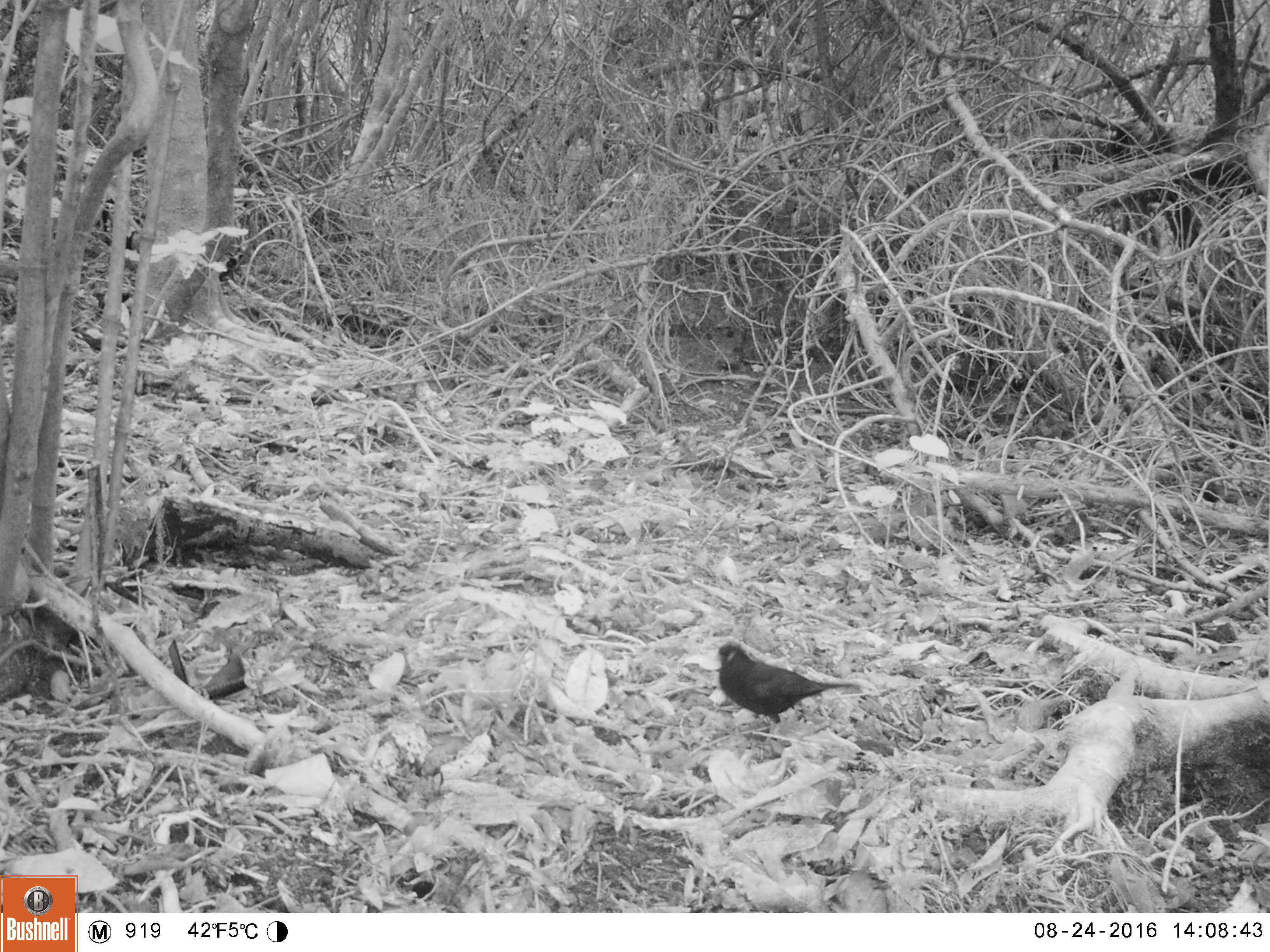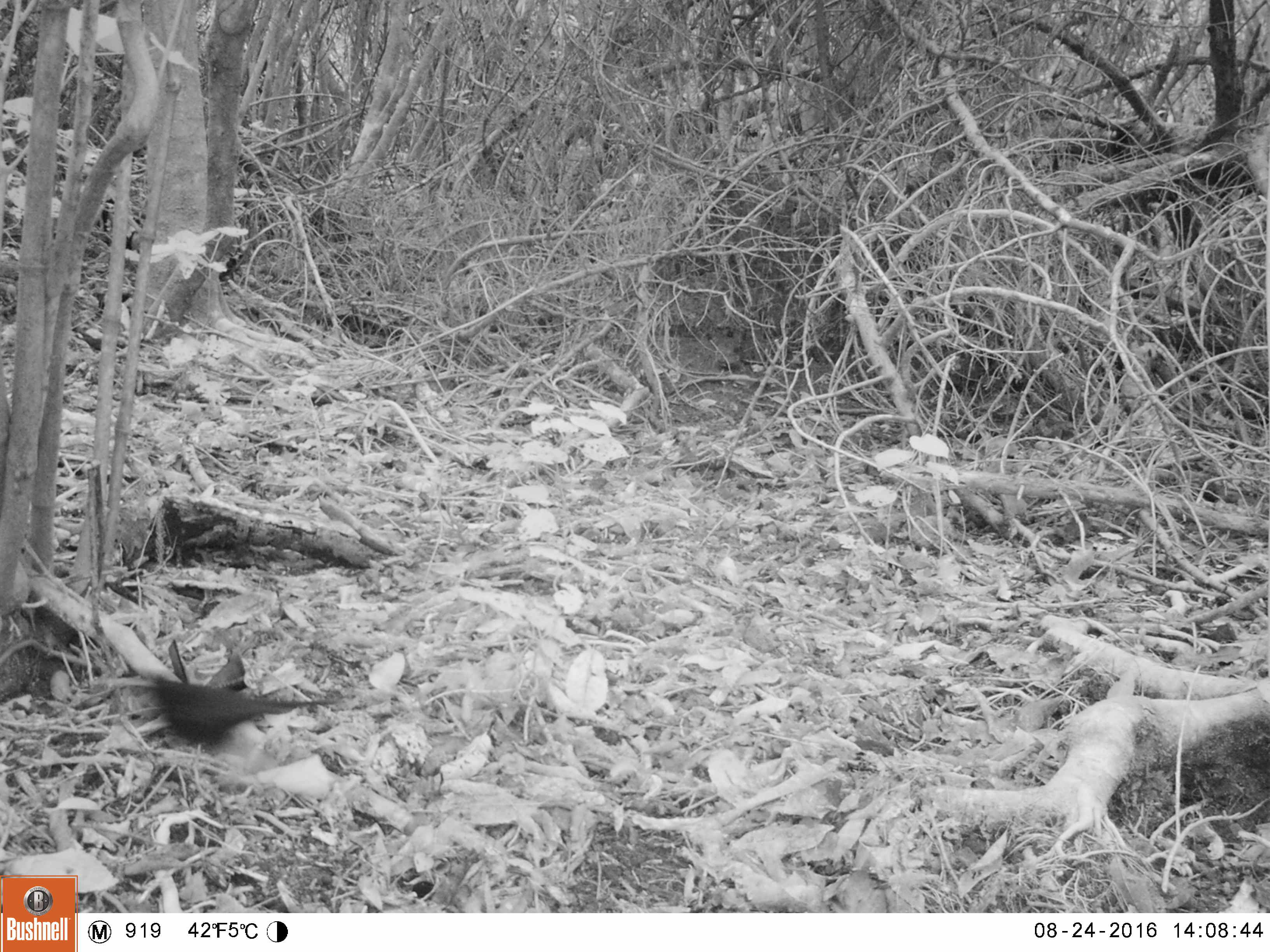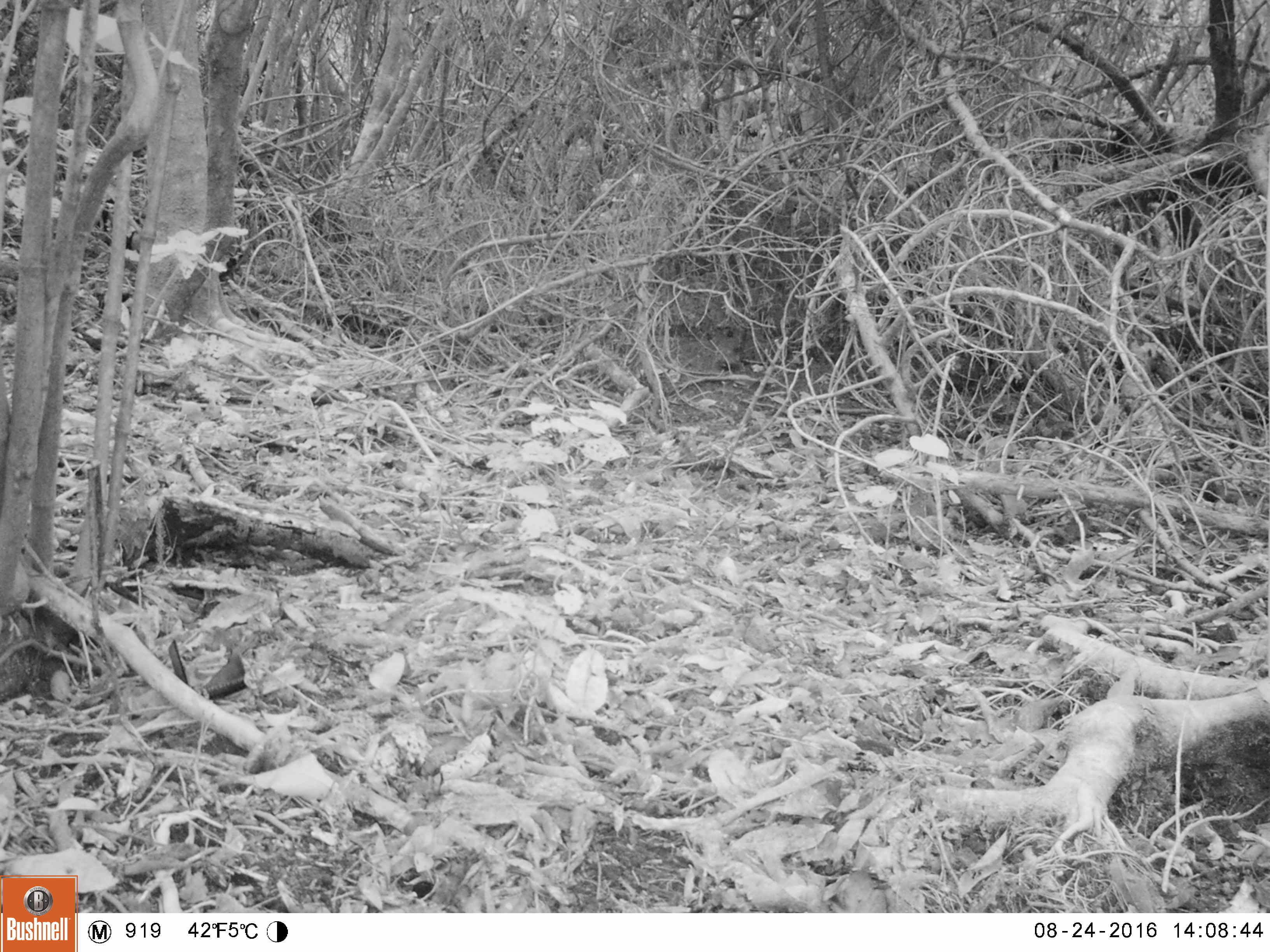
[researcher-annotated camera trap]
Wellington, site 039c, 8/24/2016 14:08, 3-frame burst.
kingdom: Animalia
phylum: Chordata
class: Aves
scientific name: Aves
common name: bird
Bird (Aves).